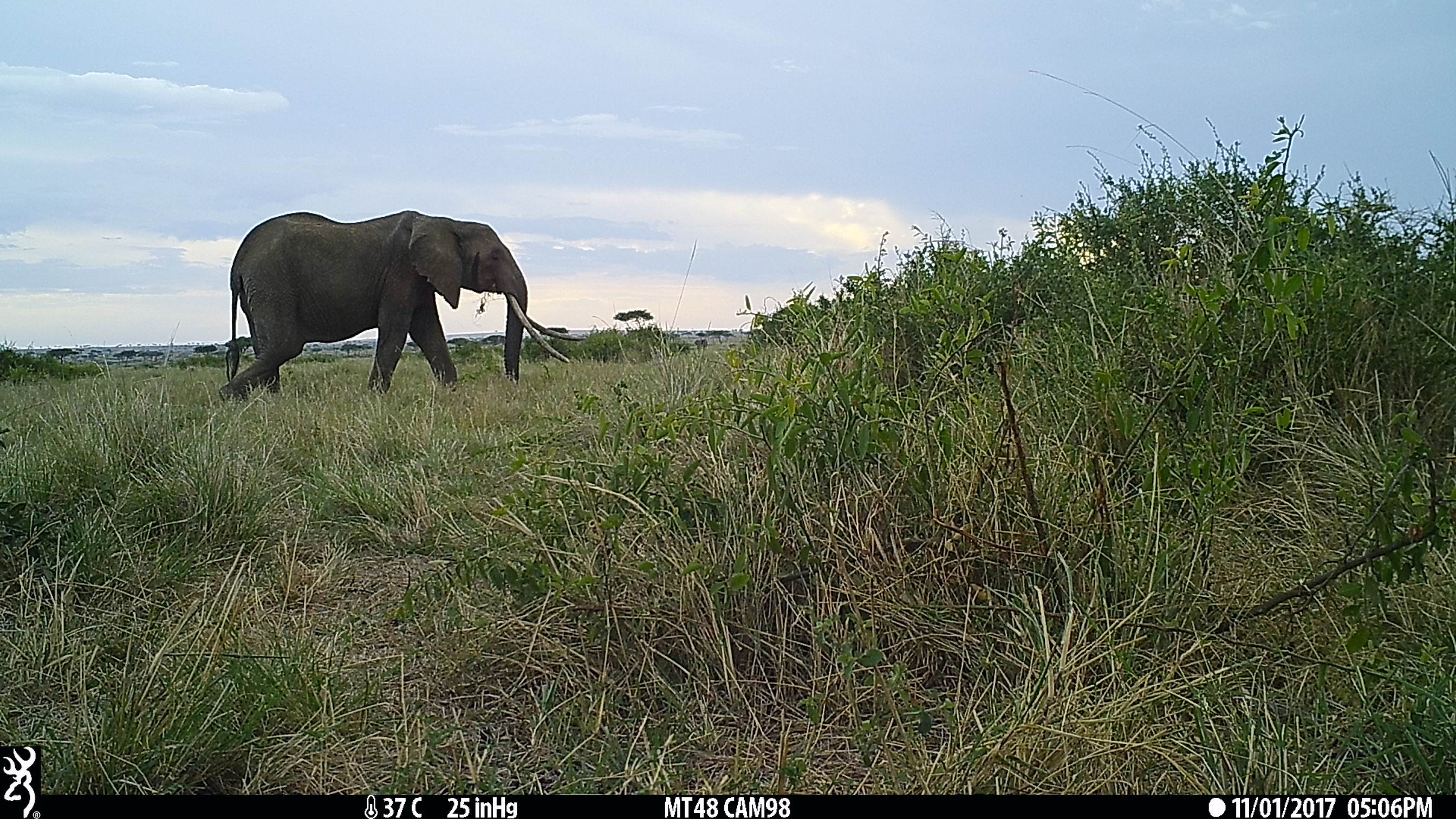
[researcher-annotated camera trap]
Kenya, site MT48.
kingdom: Animalia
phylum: Chordata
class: Mammalia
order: Proboscidea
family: Elephantidae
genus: Loxodonta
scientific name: Loxodonta africana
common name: elephant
Elephant (Loxodonta africana).